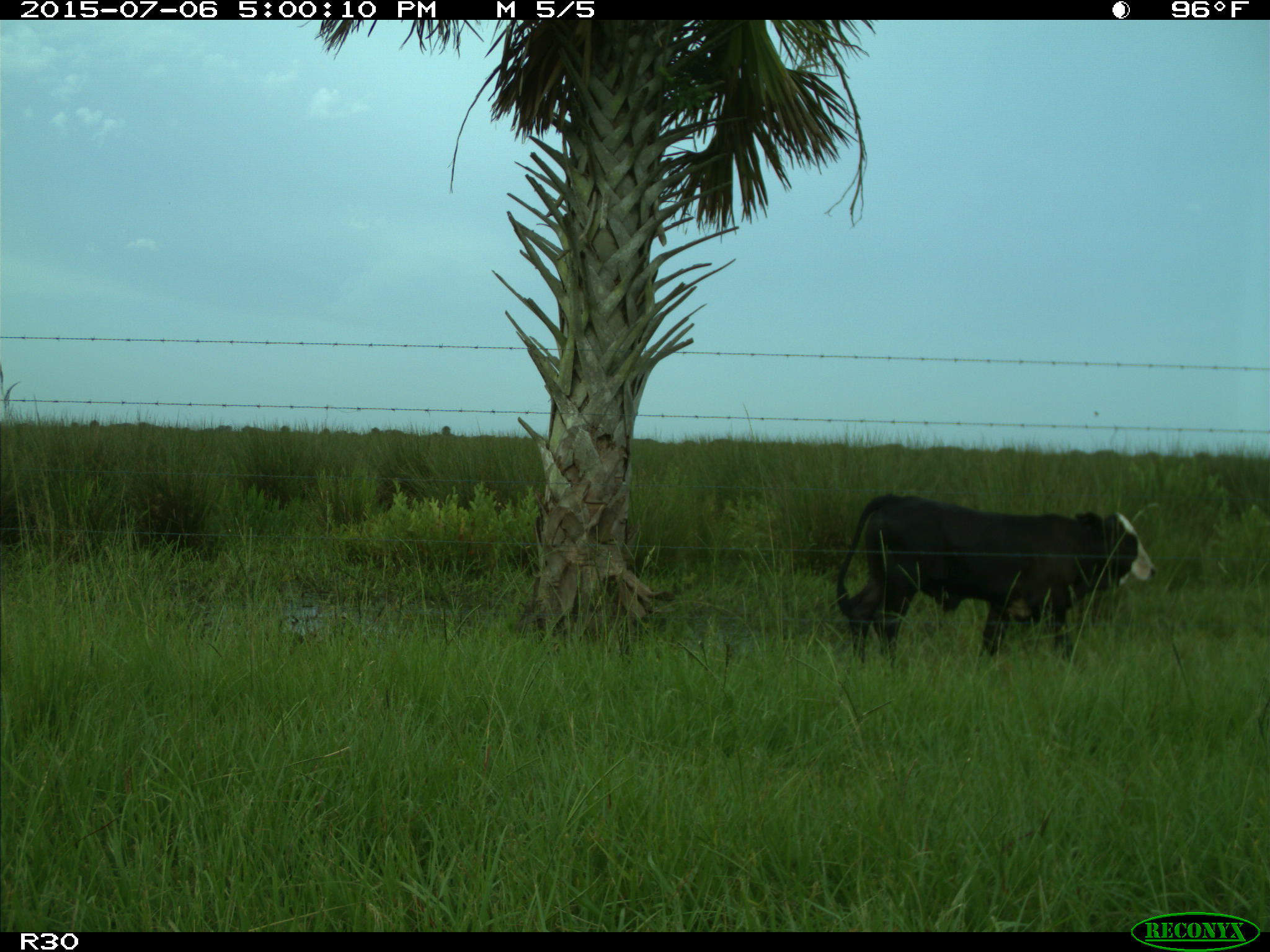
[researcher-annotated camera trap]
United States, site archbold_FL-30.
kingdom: Animalia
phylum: Chordata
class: Mammalia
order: Artiodactyla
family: Bovidae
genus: Bos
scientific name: Bos taurus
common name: domestic cow